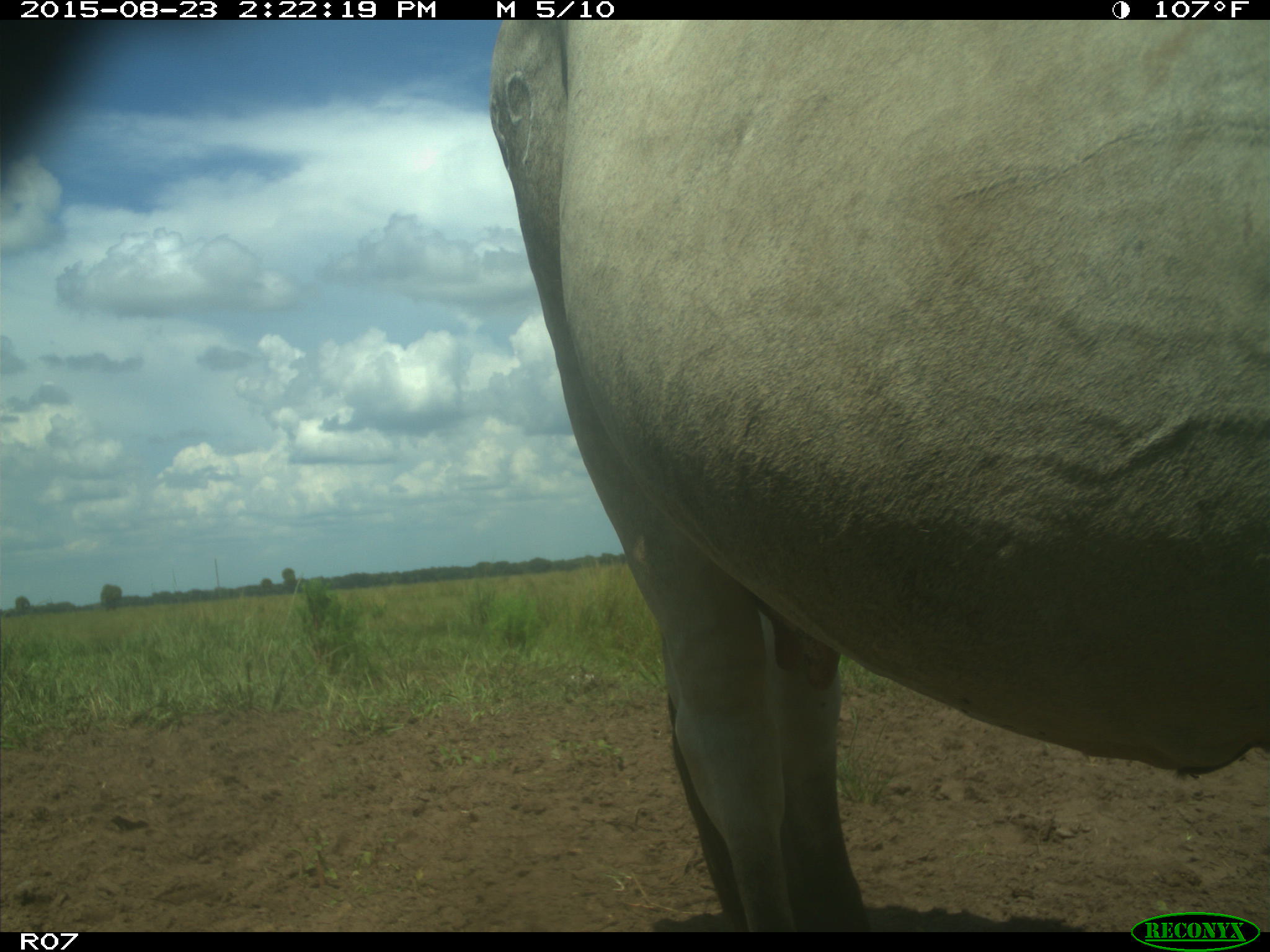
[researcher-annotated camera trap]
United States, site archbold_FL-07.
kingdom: Animalia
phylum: Chordata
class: Mammalia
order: Artiodactyla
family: Bovidae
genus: Bos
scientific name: Bos taurus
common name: domestic cow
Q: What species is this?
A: Bos taurus (domestic cow).